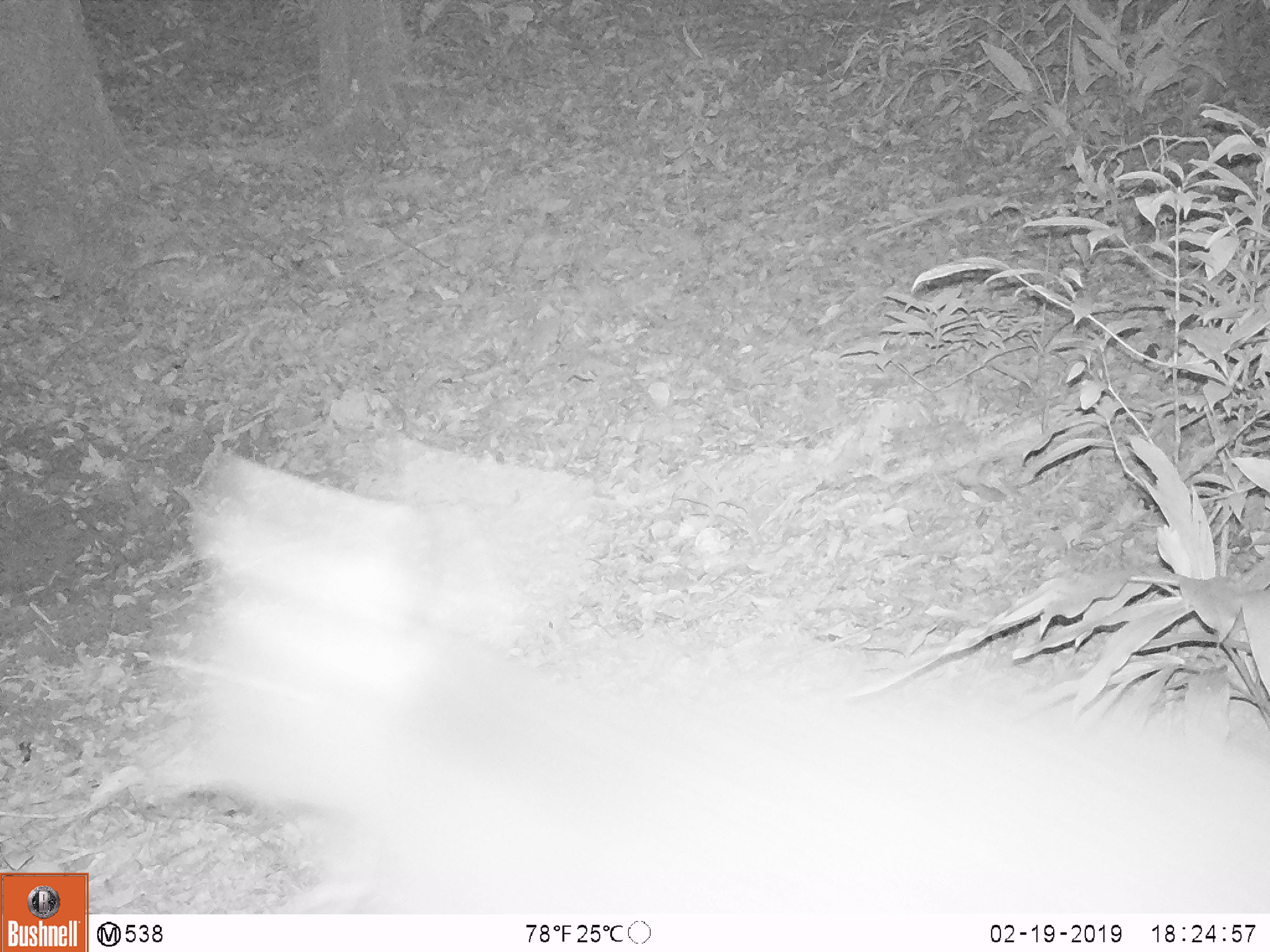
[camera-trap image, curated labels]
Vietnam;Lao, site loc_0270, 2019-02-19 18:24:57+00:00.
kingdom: Animalia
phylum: Chordata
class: Mammalia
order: Artiodactyla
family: Cervidae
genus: Rusa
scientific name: Rusa unicolor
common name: sambar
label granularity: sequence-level